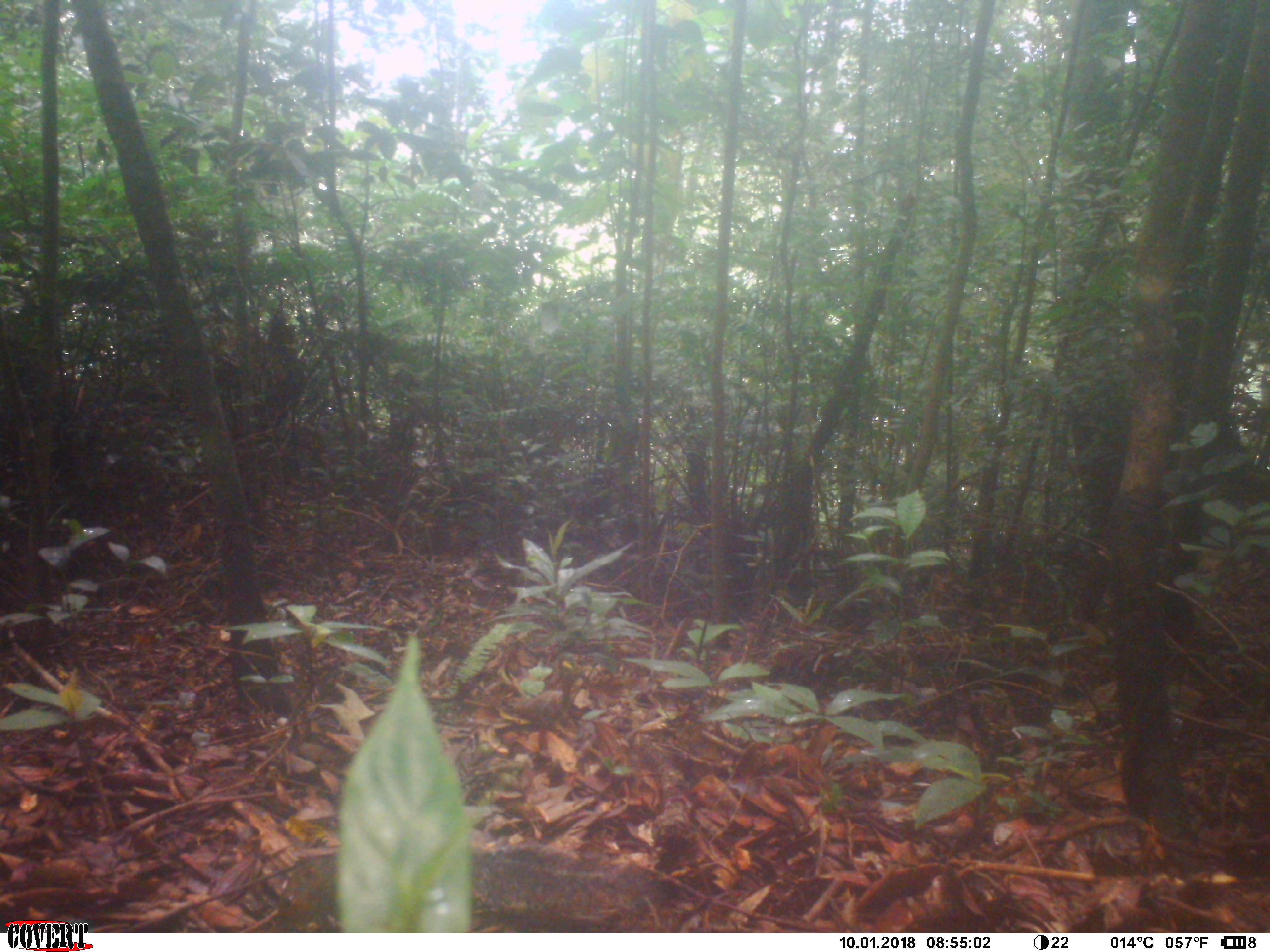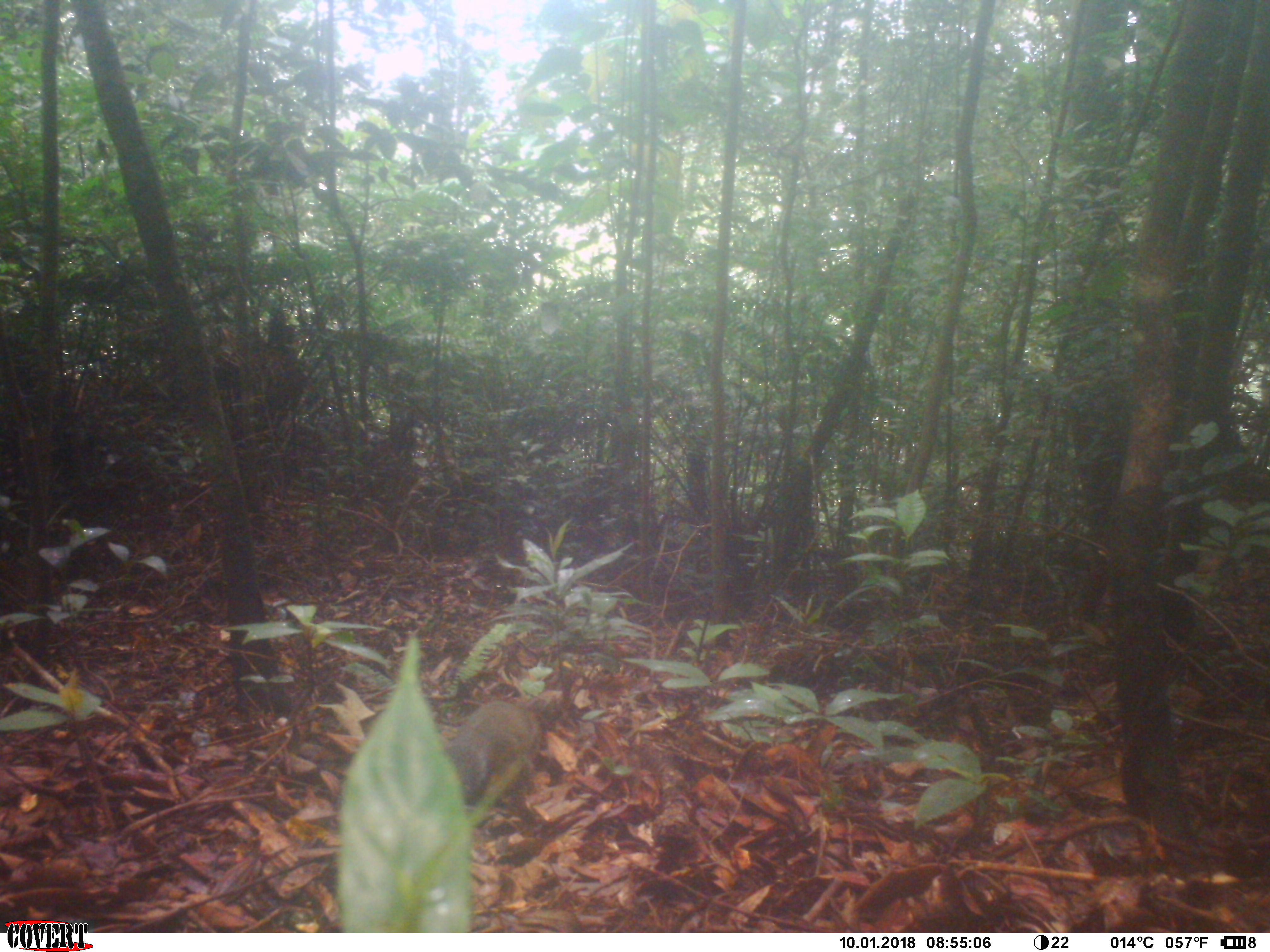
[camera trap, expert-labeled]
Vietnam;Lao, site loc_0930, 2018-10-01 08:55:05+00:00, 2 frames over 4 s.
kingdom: Animalia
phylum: Chordata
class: Mammalia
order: Rodentia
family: Sciuridae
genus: Dremomys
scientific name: Dremomys rufigenis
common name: red-cheeked squirrel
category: red cheeked squirrel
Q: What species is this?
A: Red cheeked squirrel (red-cheeked squirrel) (Dremomys rufigenis).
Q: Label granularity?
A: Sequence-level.